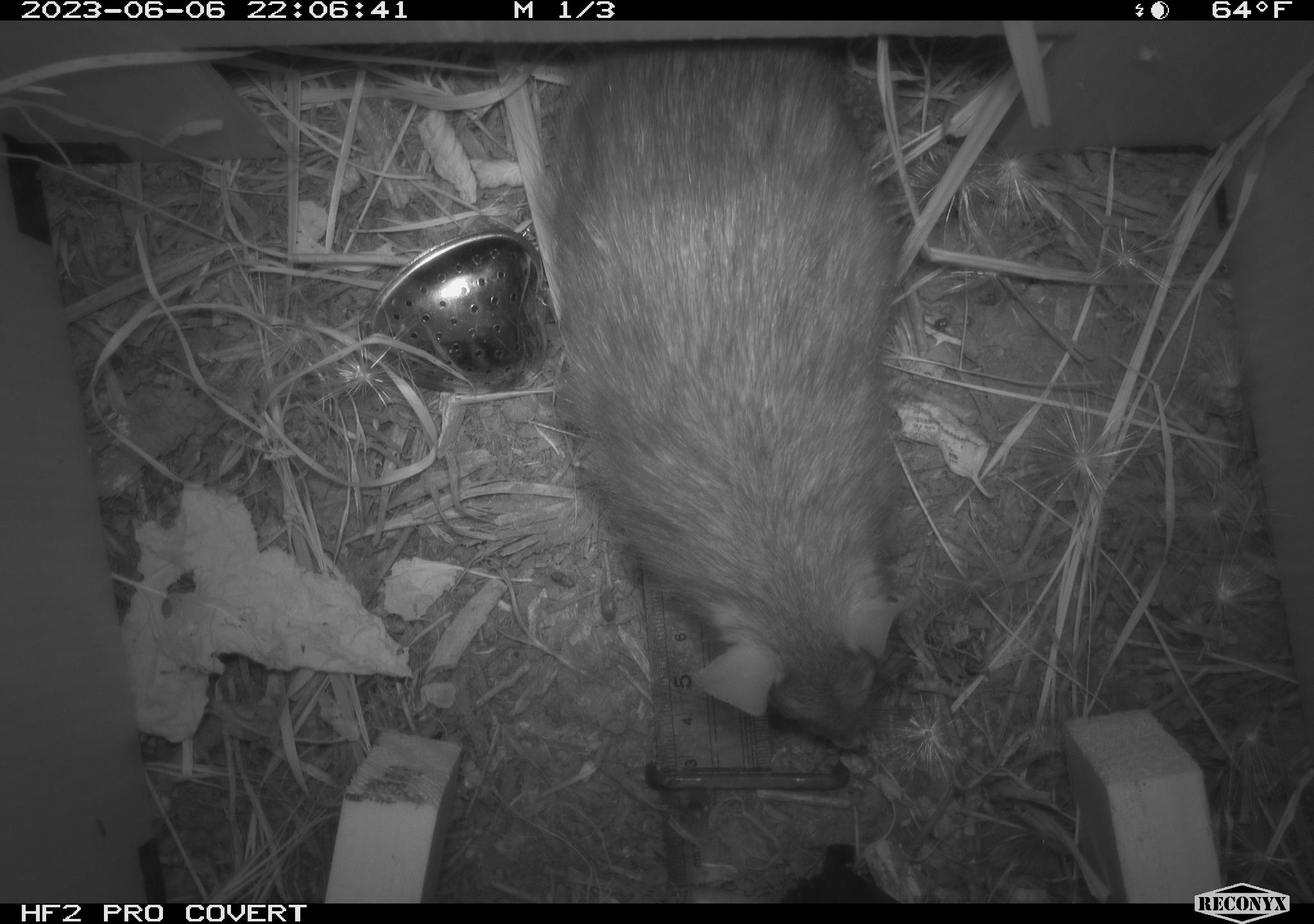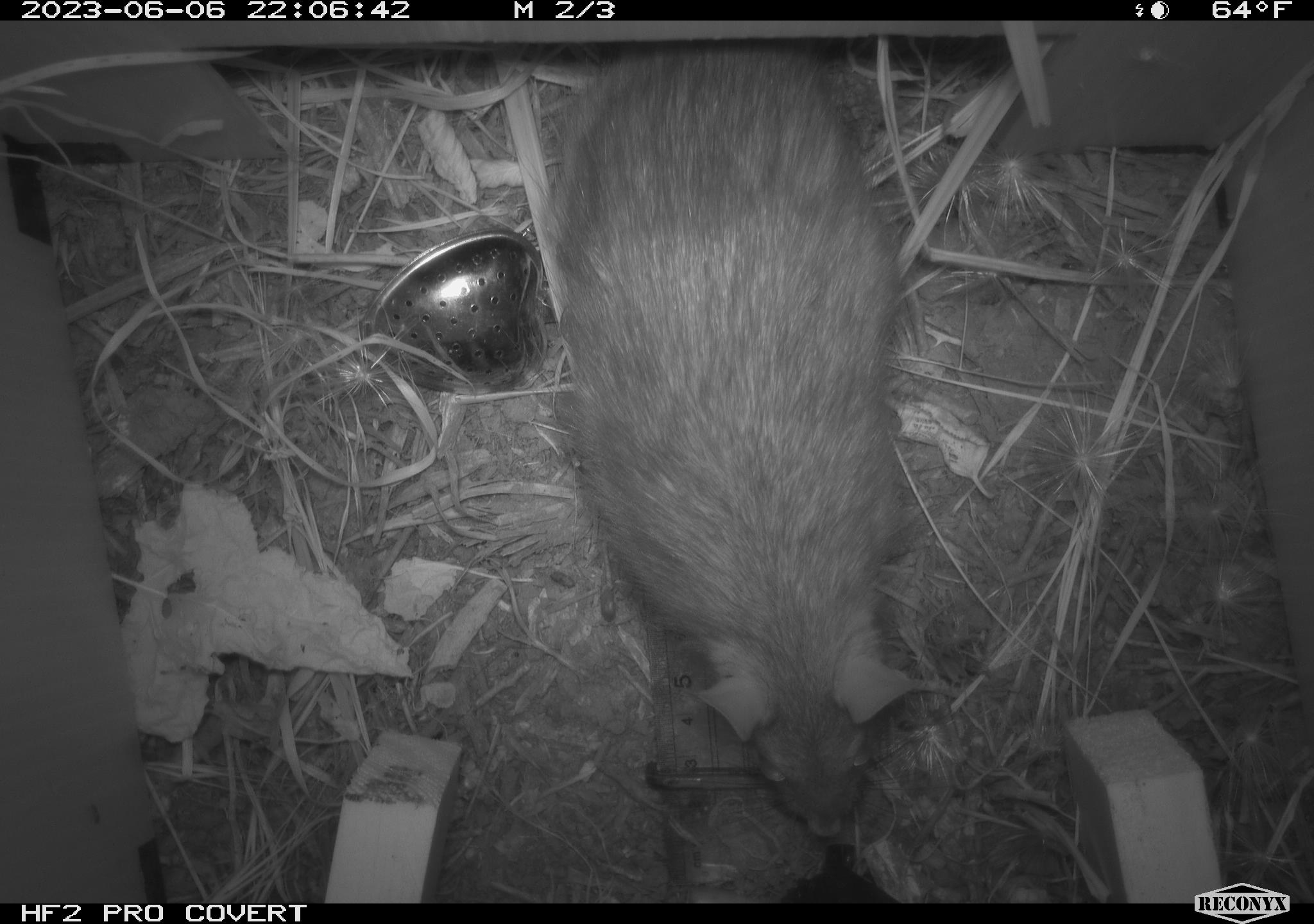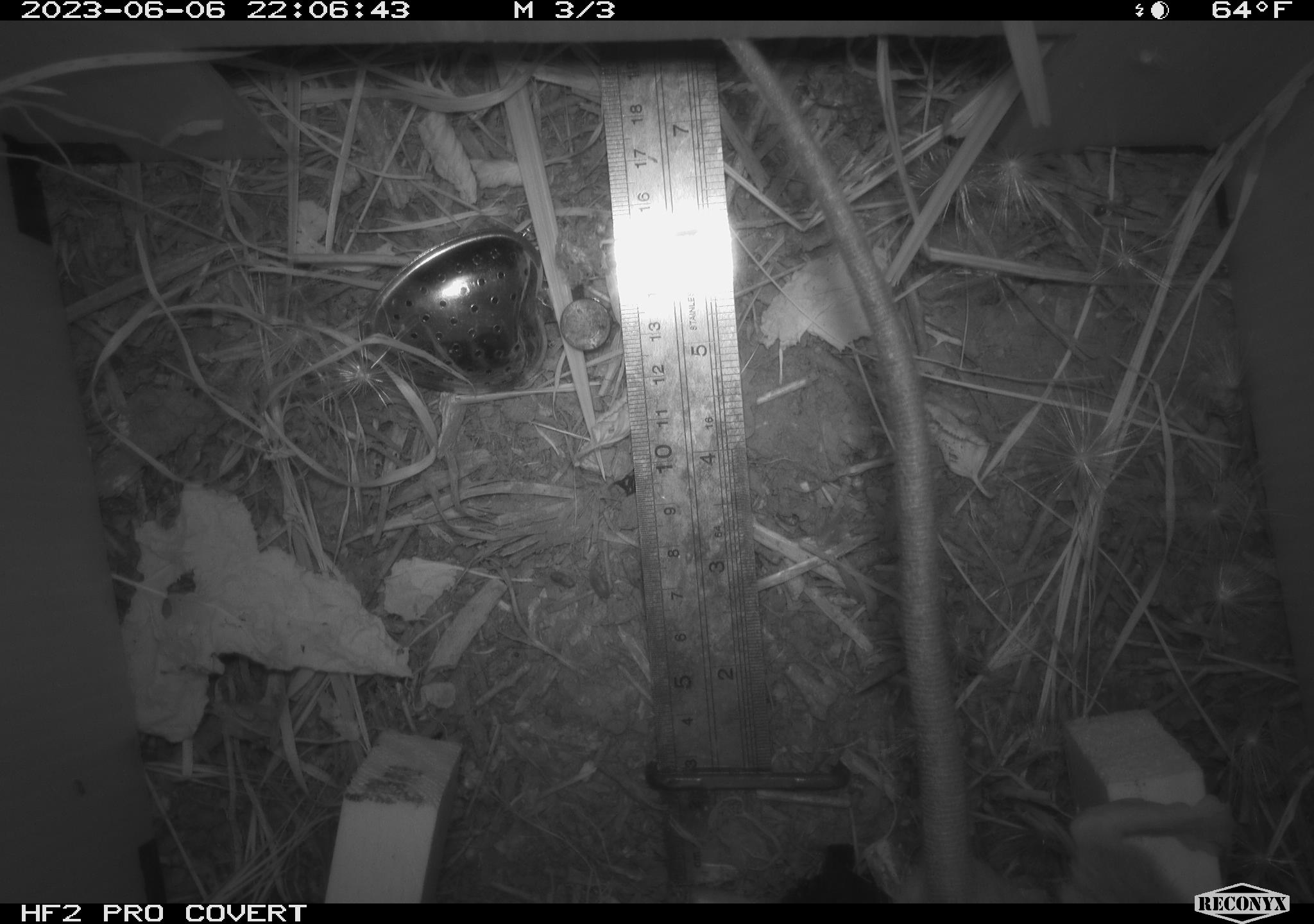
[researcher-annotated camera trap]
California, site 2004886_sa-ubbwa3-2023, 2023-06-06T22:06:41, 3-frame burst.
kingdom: Animalia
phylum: Chordata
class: Mammalia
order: Rodentia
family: Muridae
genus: Rattus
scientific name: Rattus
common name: rat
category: rattus species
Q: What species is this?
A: Rattus species (rat) (Rattus).